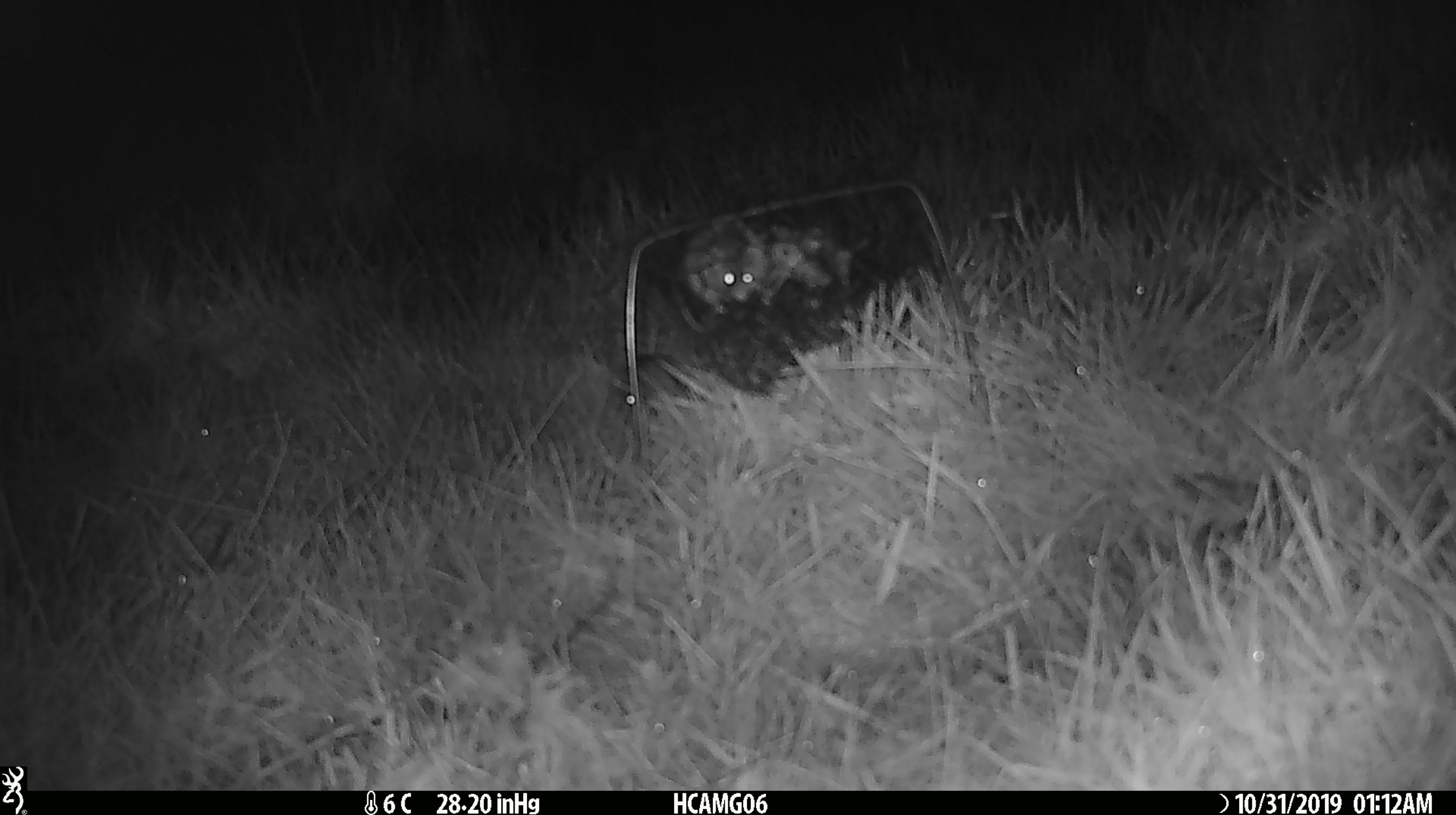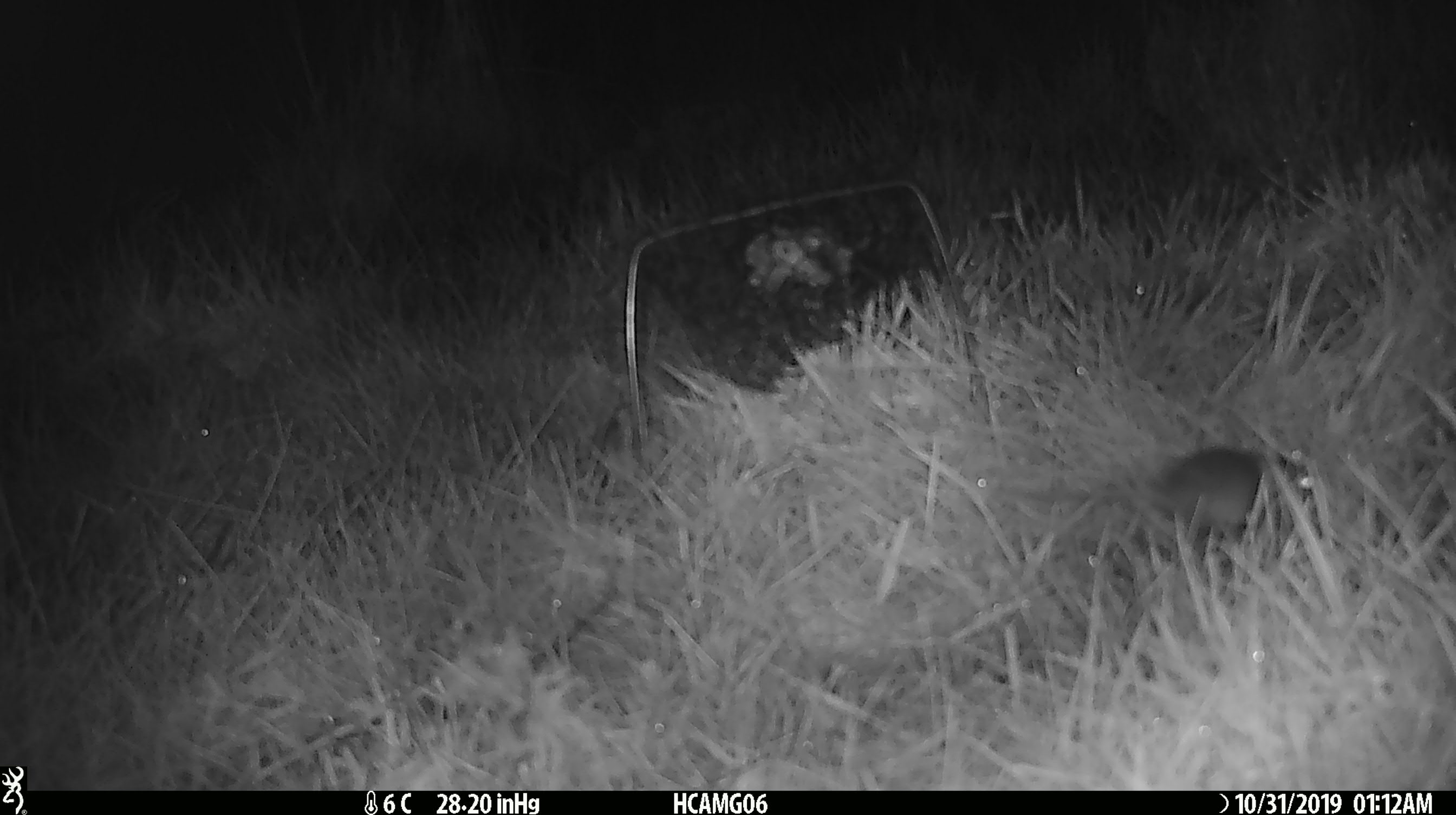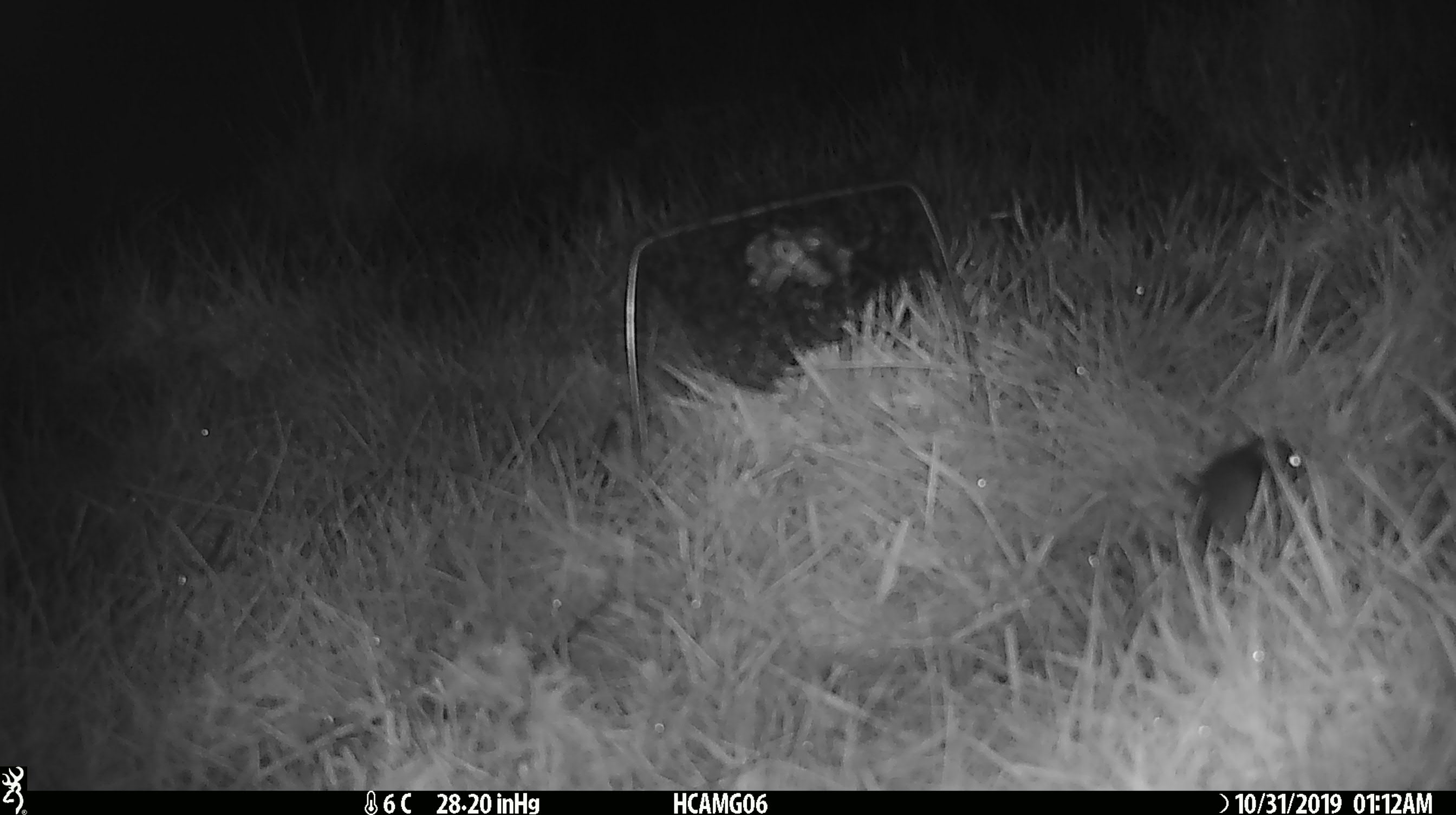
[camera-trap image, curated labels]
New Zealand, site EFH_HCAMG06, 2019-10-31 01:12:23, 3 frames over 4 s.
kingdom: Animalia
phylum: Chordata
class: Mammalia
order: Rodentia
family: Muridae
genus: Mus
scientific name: Mus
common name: mouse